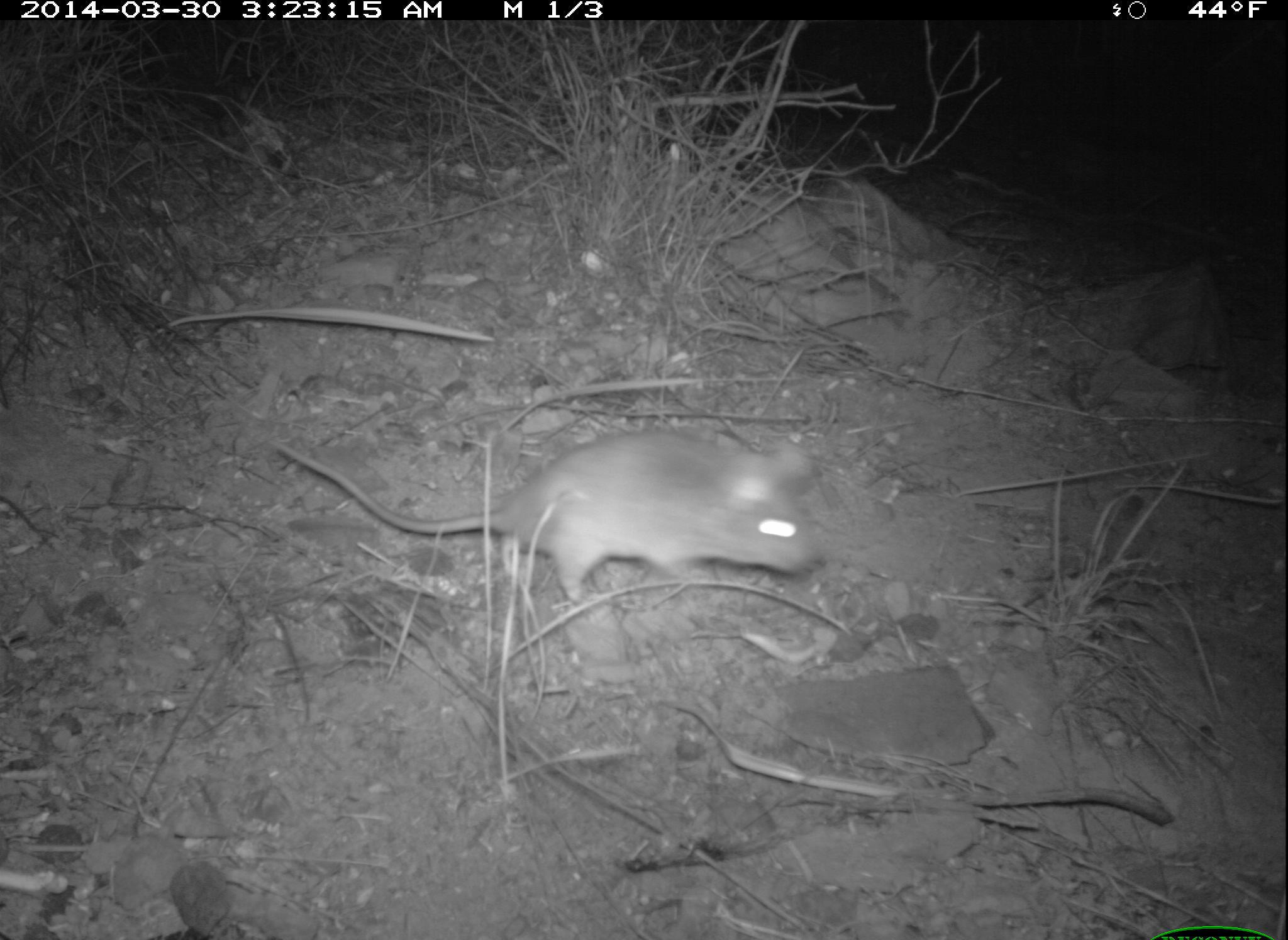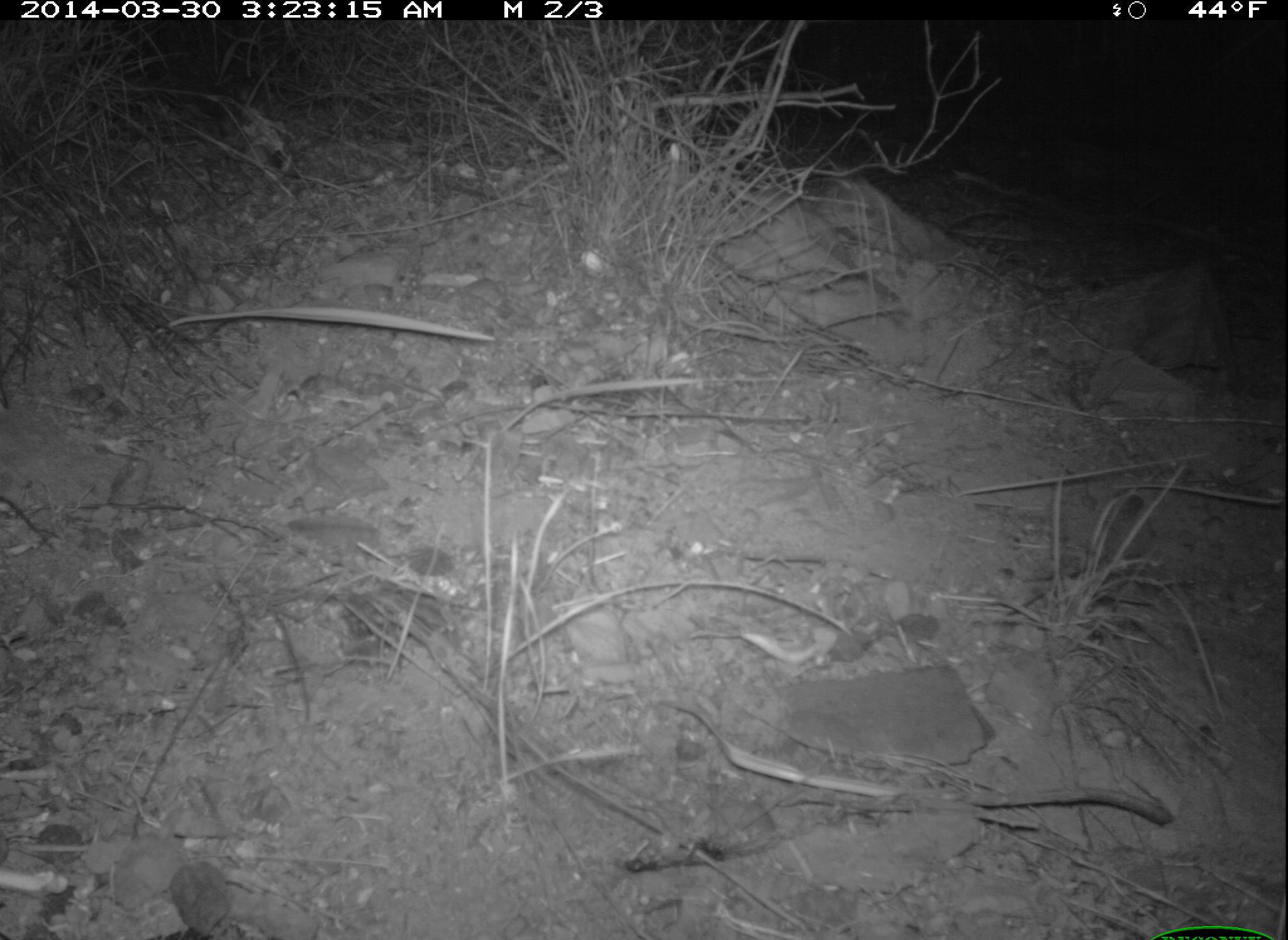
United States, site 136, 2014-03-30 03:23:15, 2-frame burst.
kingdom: Animalia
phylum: Chordata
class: Mammalia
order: Rodentia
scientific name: Rodentia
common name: rodent